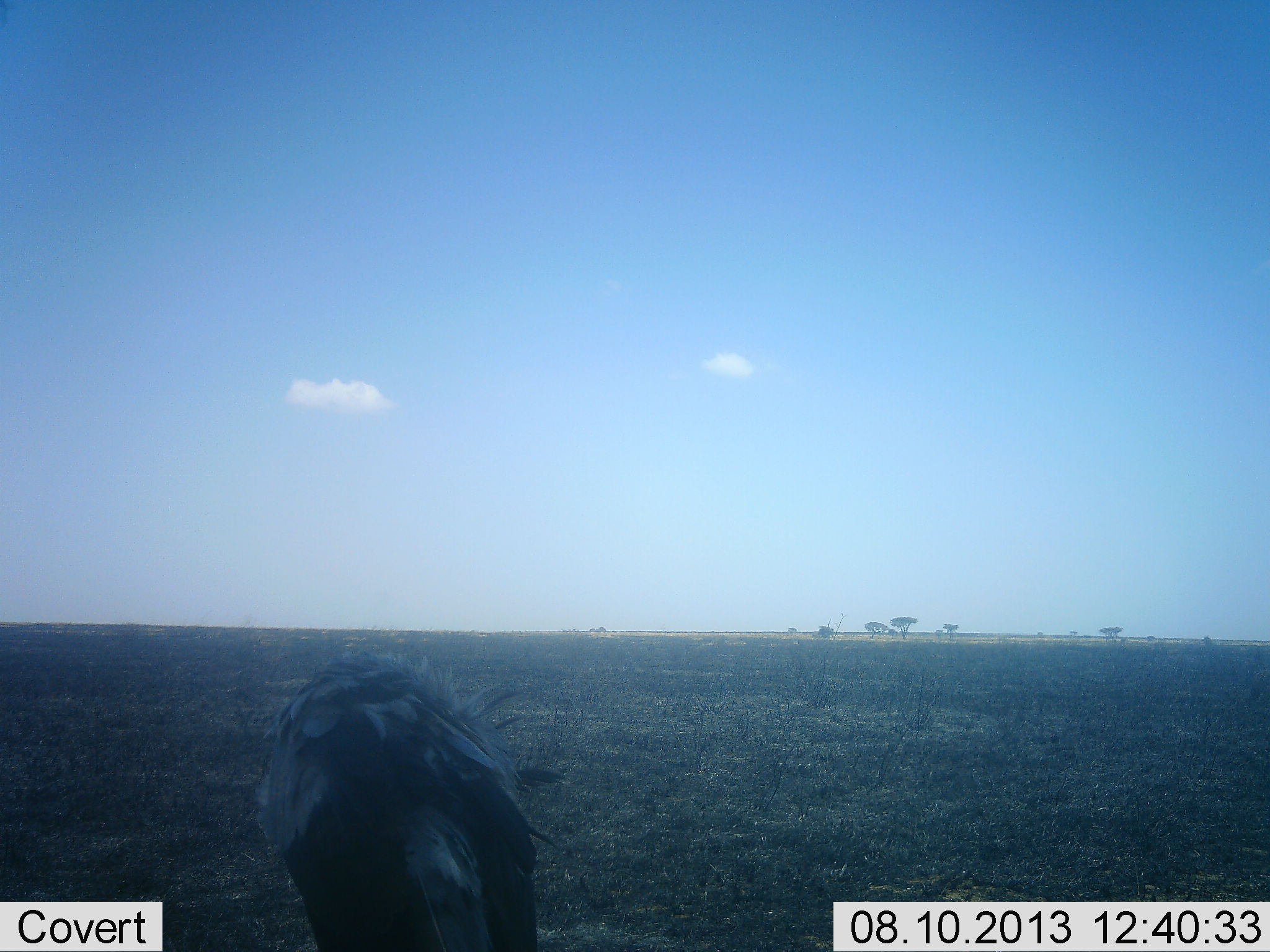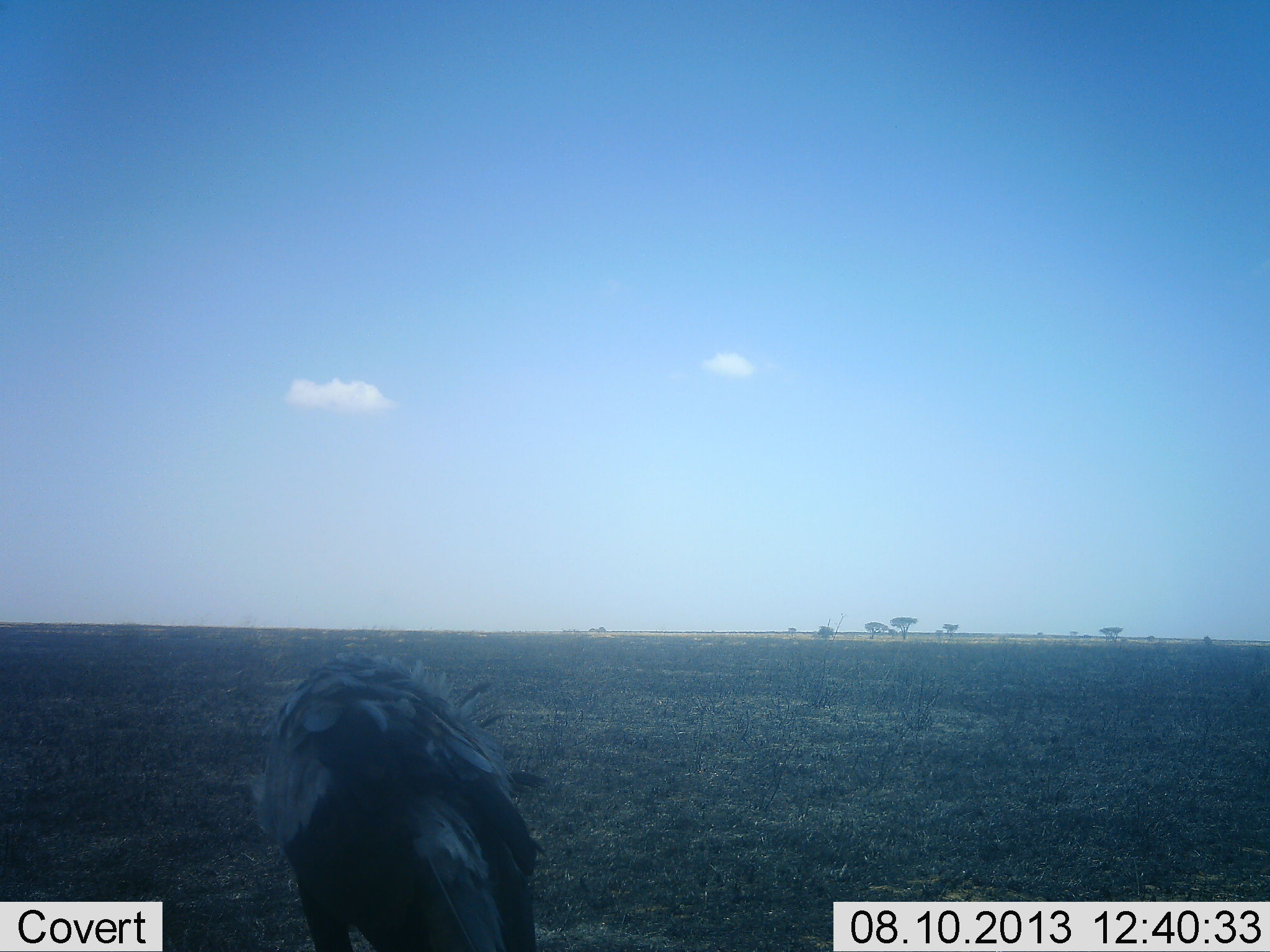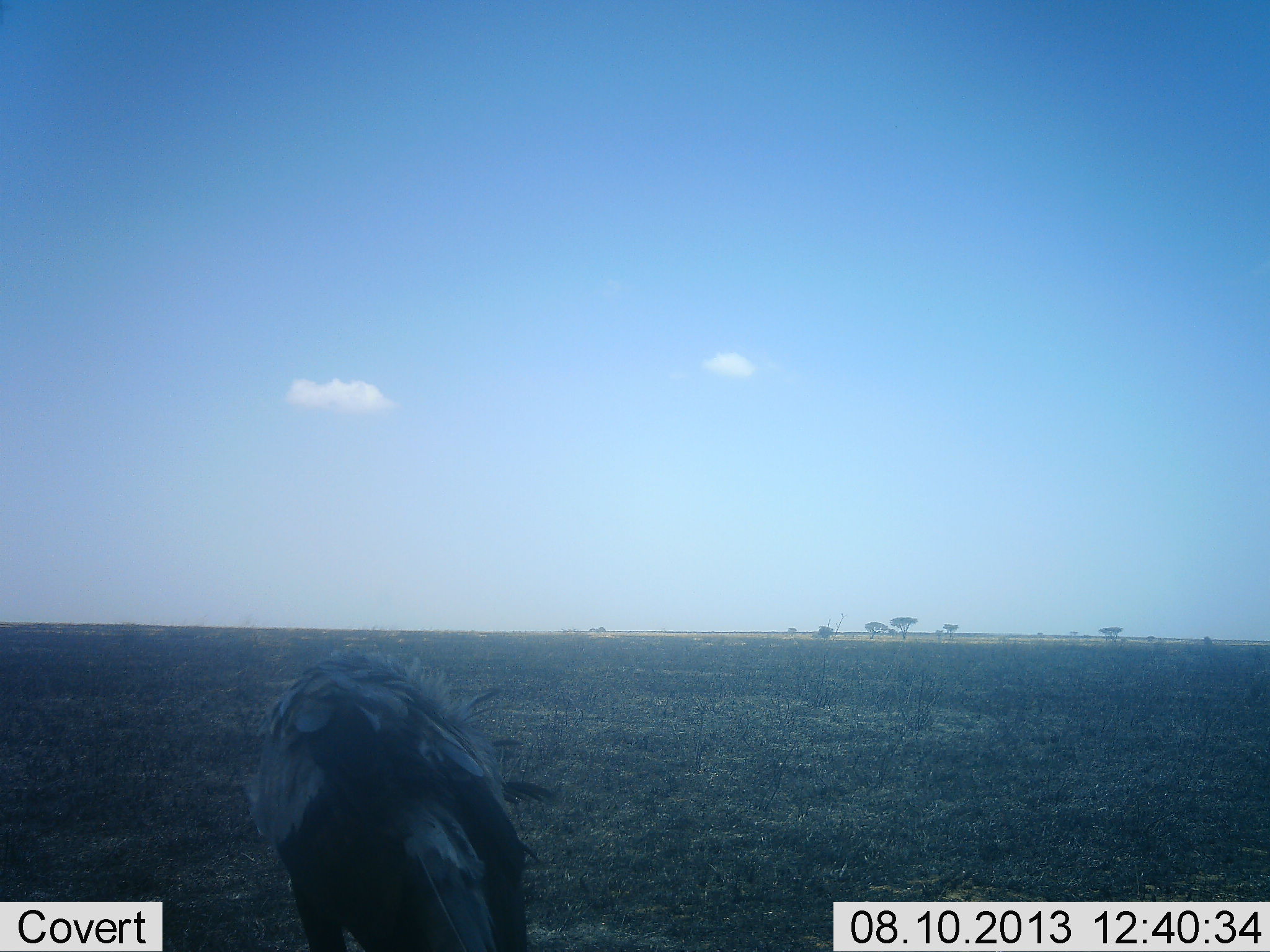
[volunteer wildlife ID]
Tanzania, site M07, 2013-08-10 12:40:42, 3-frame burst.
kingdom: Animalia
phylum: Chordata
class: Aves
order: Accipitriformes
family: Sagittariidae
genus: Sagittarius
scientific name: Sagittarius serpentarius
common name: secretary bird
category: secretarybird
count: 1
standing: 85%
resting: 0%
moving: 0%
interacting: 4%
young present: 0%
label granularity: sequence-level